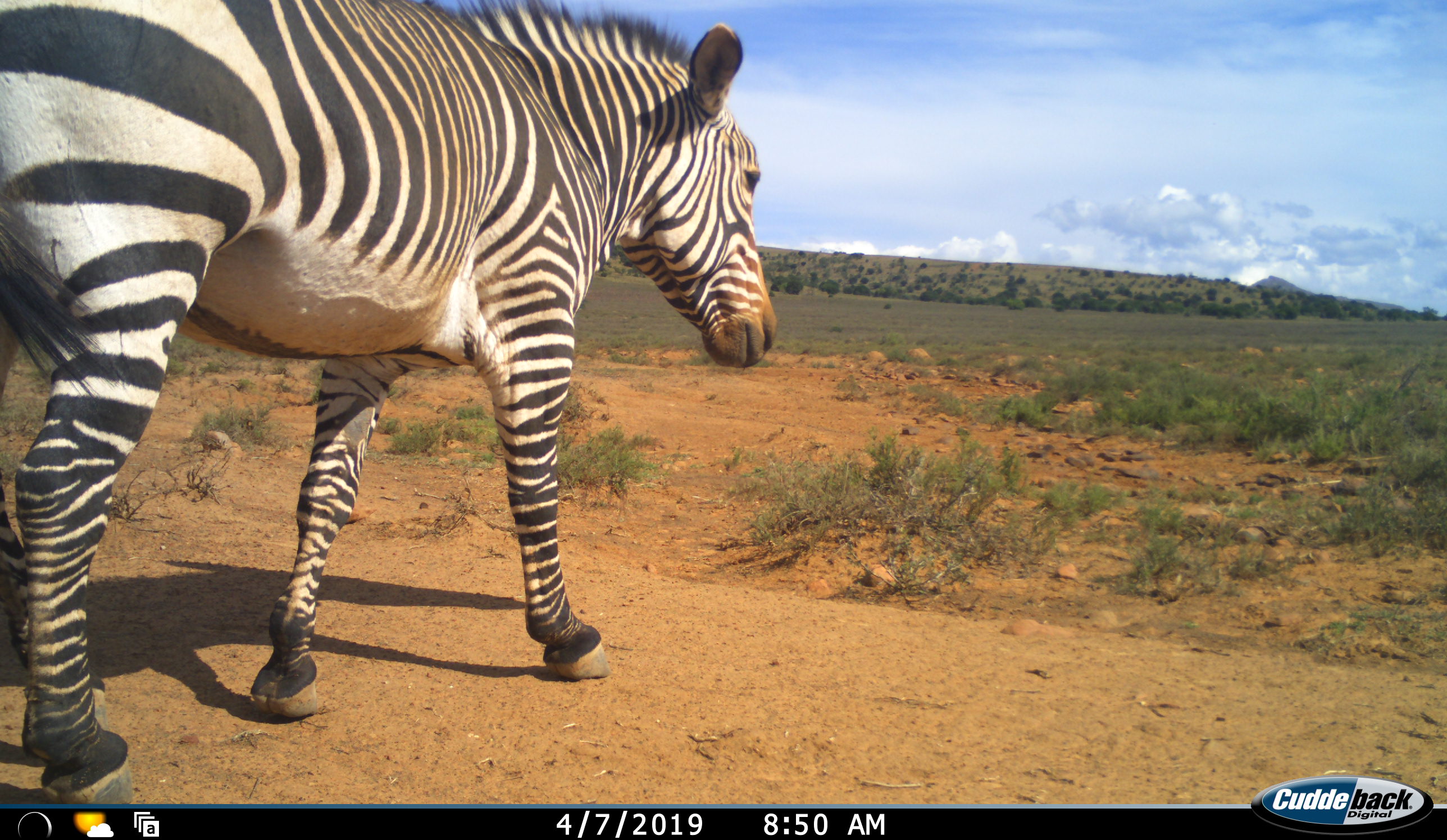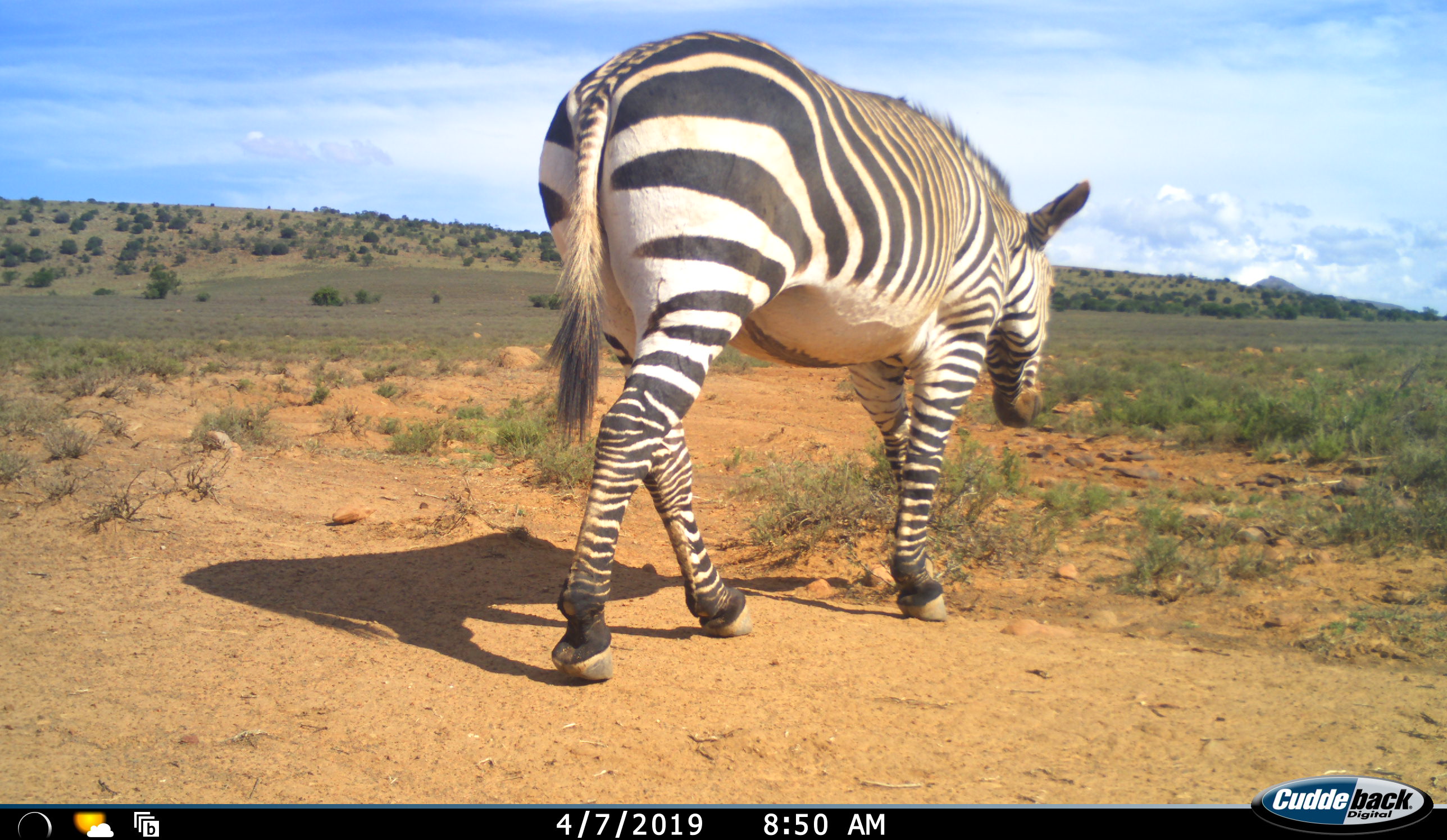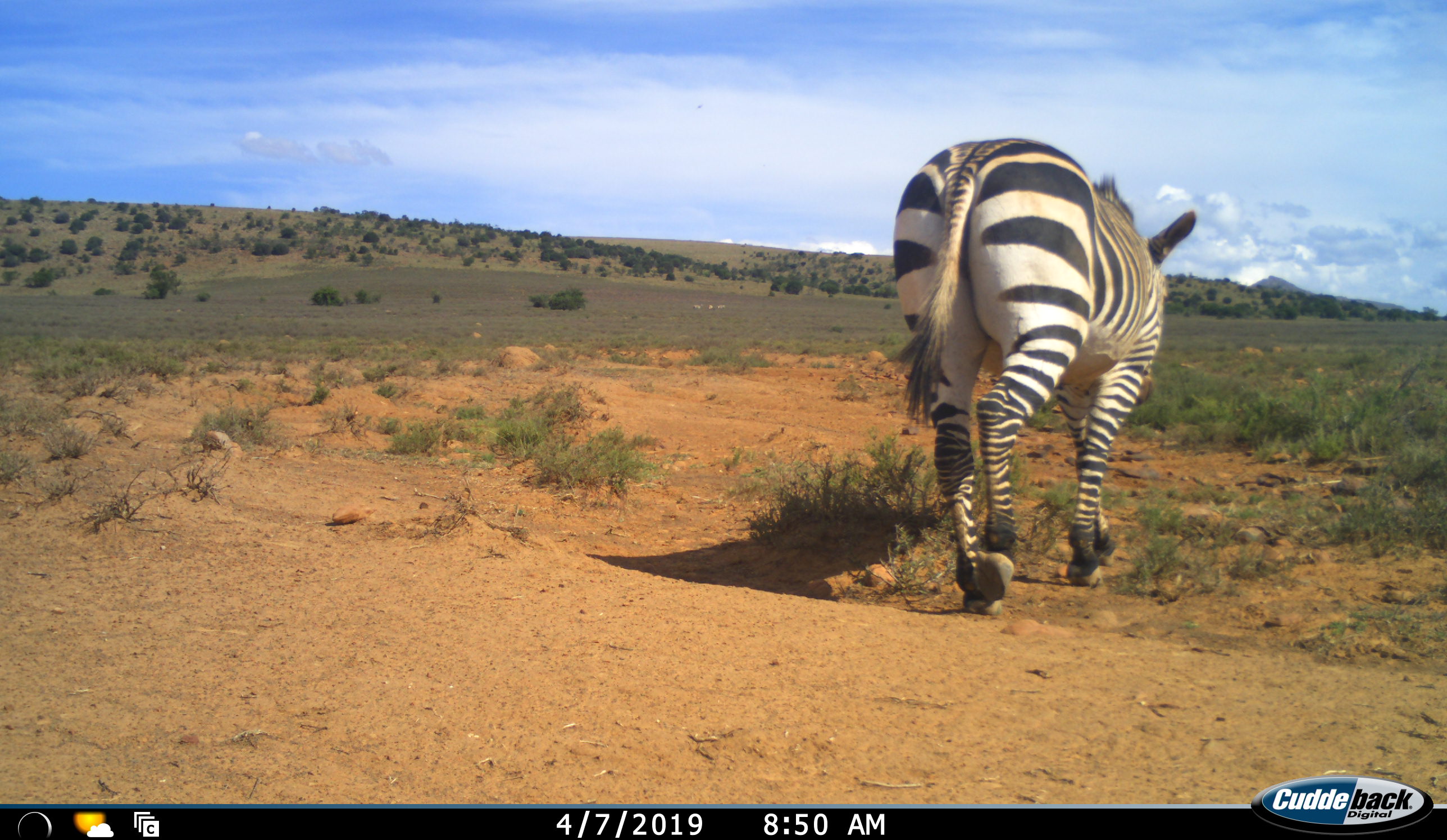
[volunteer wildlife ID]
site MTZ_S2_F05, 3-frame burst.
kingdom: Animalia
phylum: Chordata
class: Mammalia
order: Perissodactyla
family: Equidae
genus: Equus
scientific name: Equus zebra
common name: mountain zebra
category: zebramountain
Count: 1.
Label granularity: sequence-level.